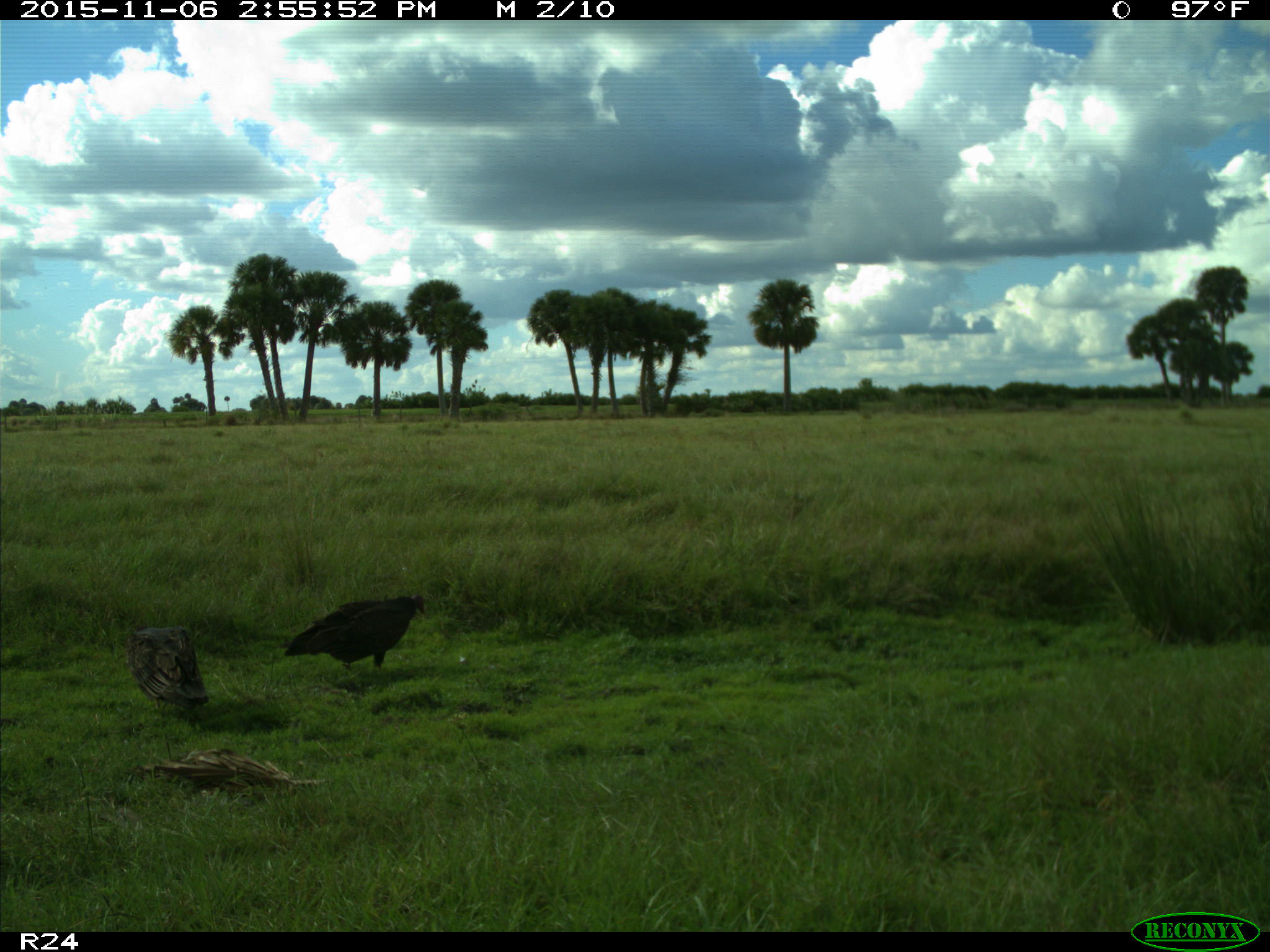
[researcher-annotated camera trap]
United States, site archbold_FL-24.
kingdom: Animalia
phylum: Chordata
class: Aves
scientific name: Aves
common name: birds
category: unidentified bird